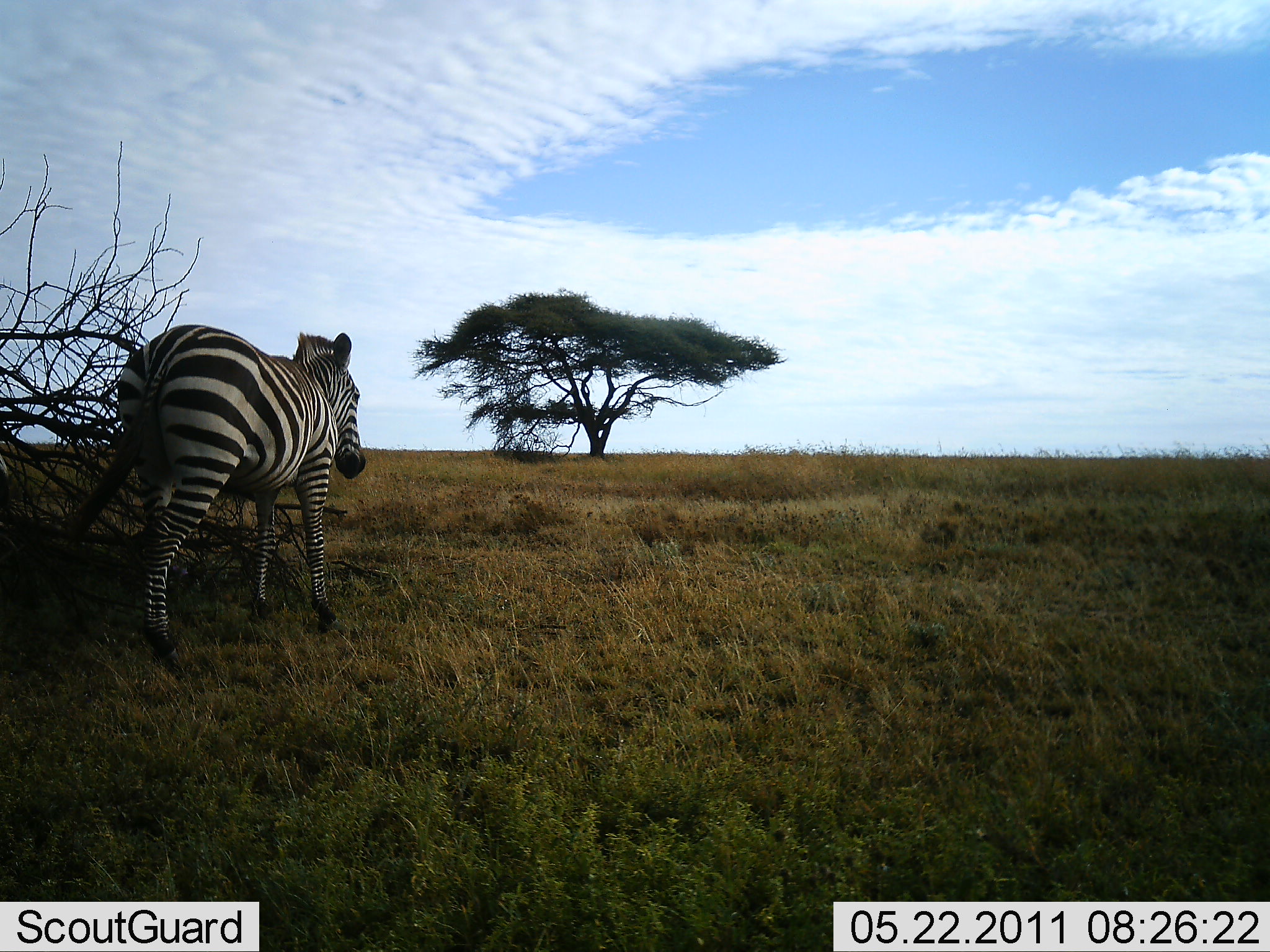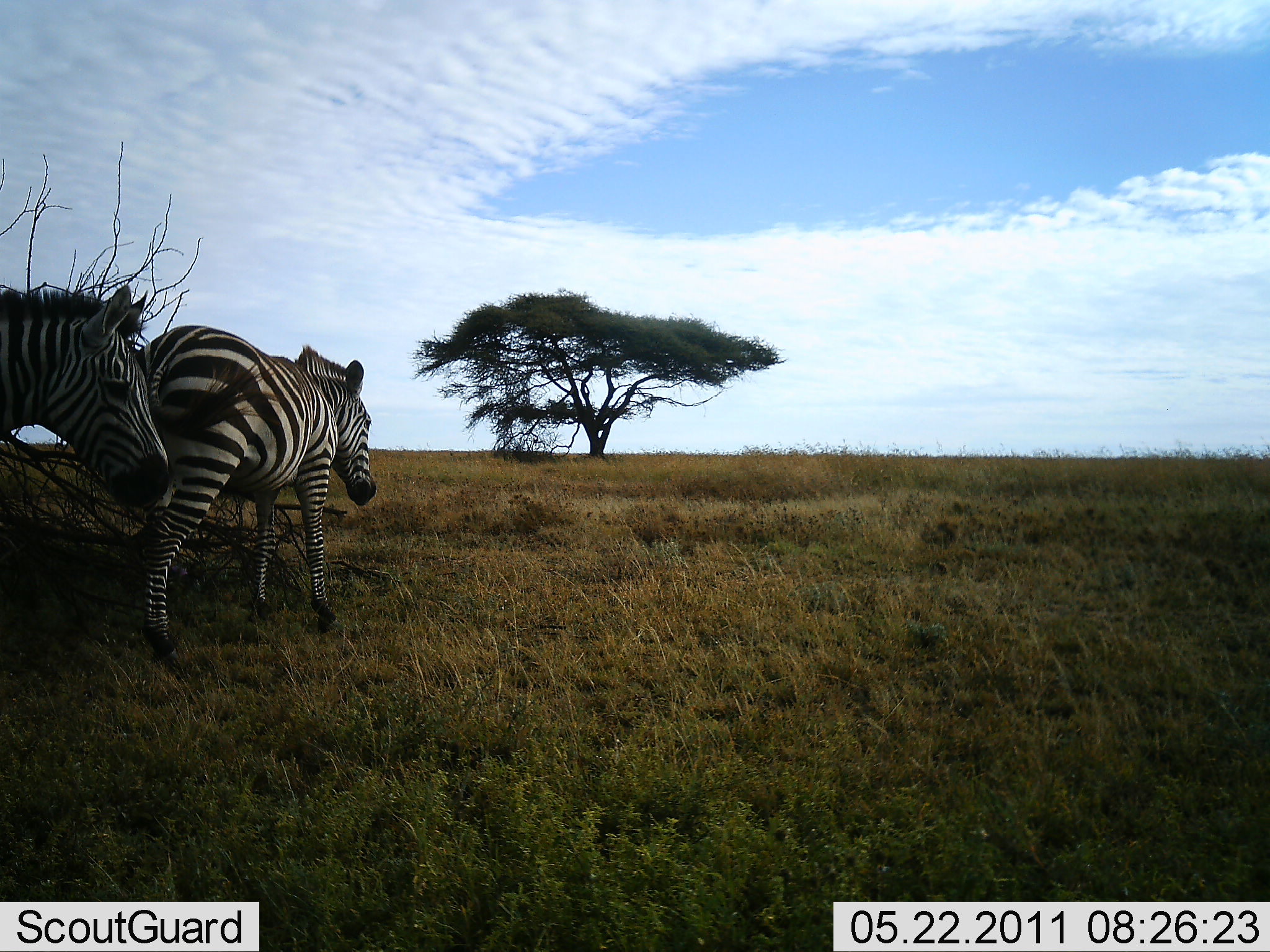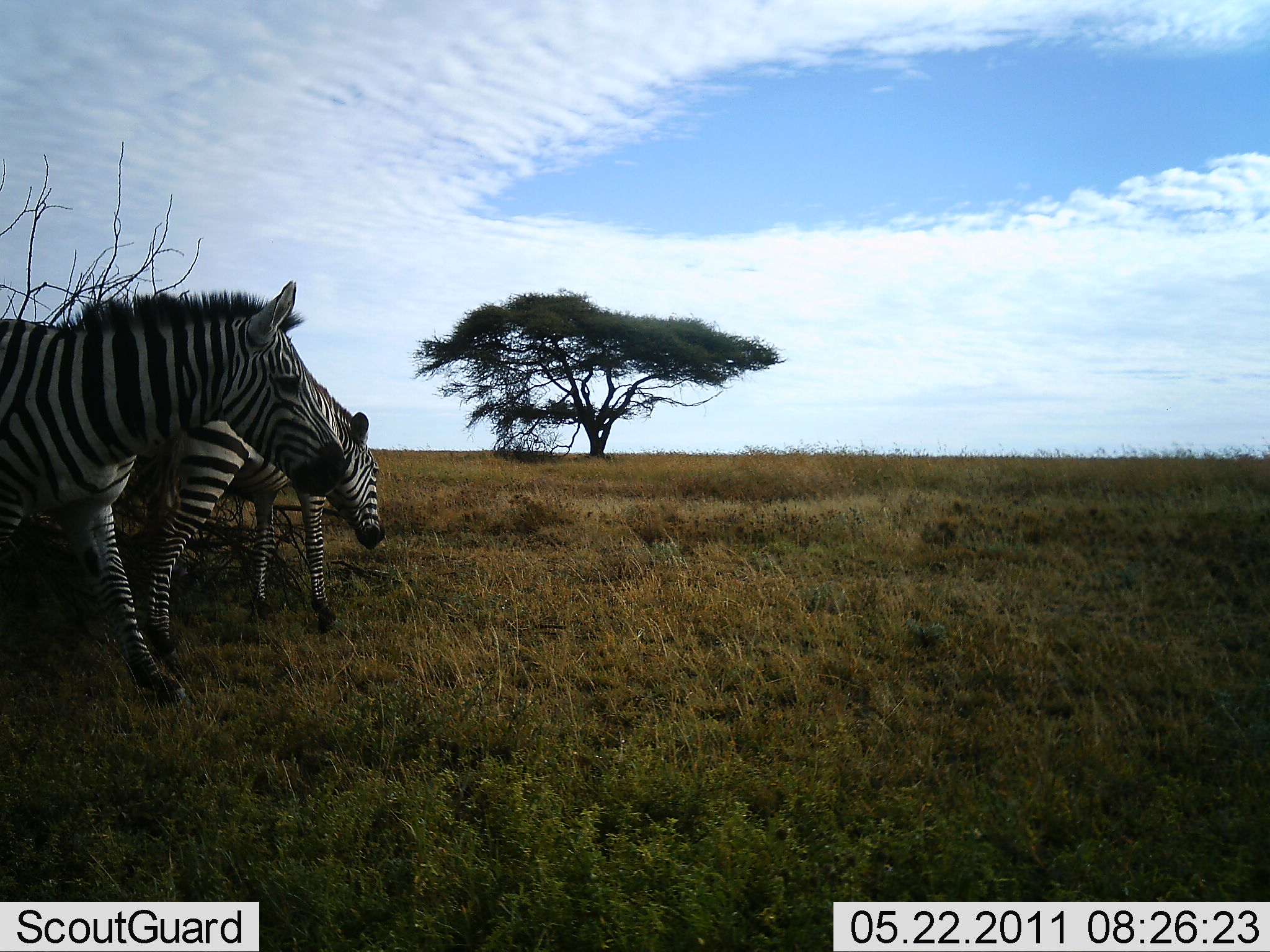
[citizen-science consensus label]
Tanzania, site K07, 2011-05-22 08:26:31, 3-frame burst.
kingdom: Animalia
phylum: Chordata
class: Mammalia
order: Perissodactyla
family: Equidae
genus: Equus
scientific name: Equus quagga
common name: plains zebra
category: zebra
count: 2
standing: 50%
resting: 0%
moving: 100%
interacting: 0%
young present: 0%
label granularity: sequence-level